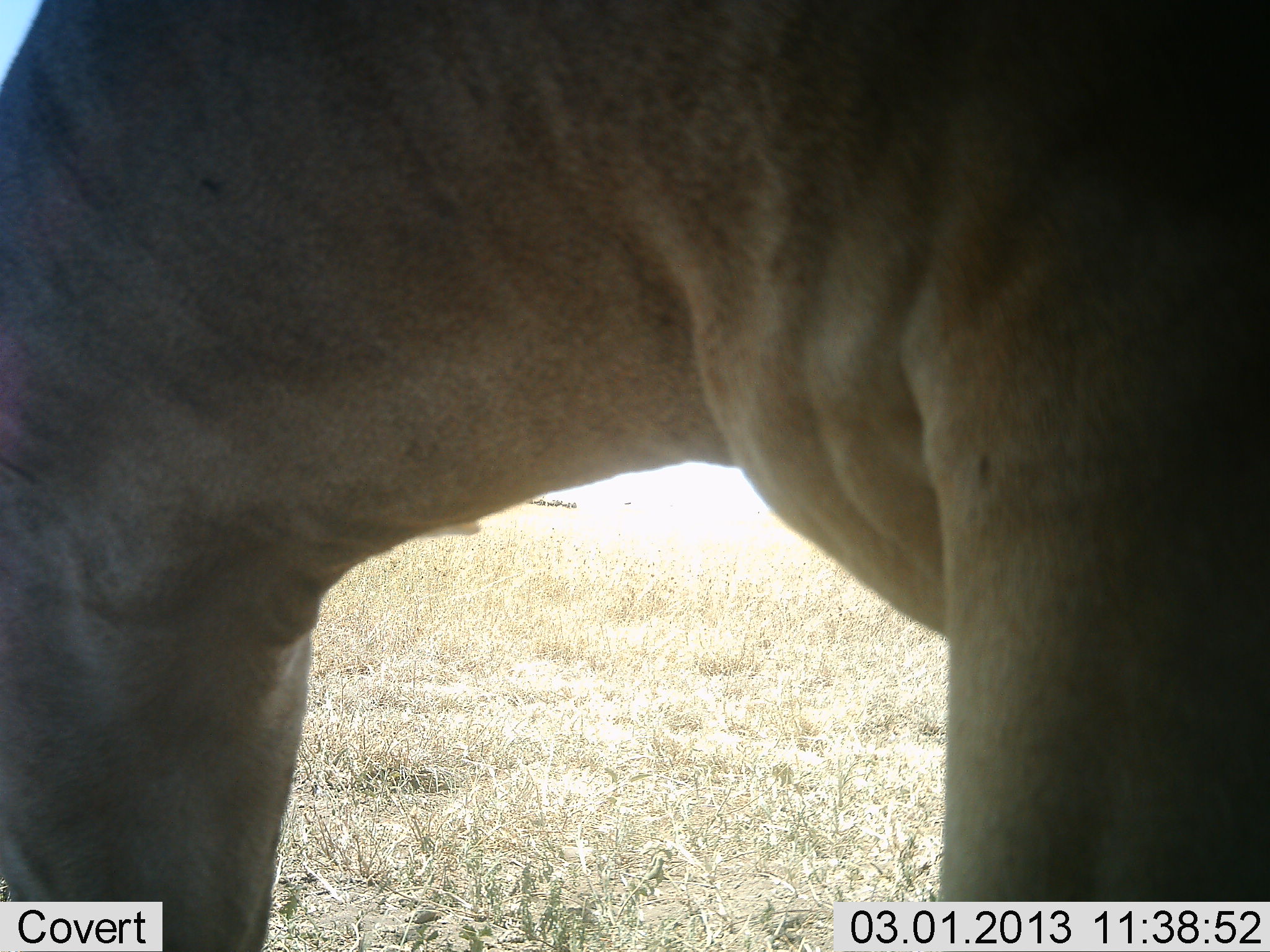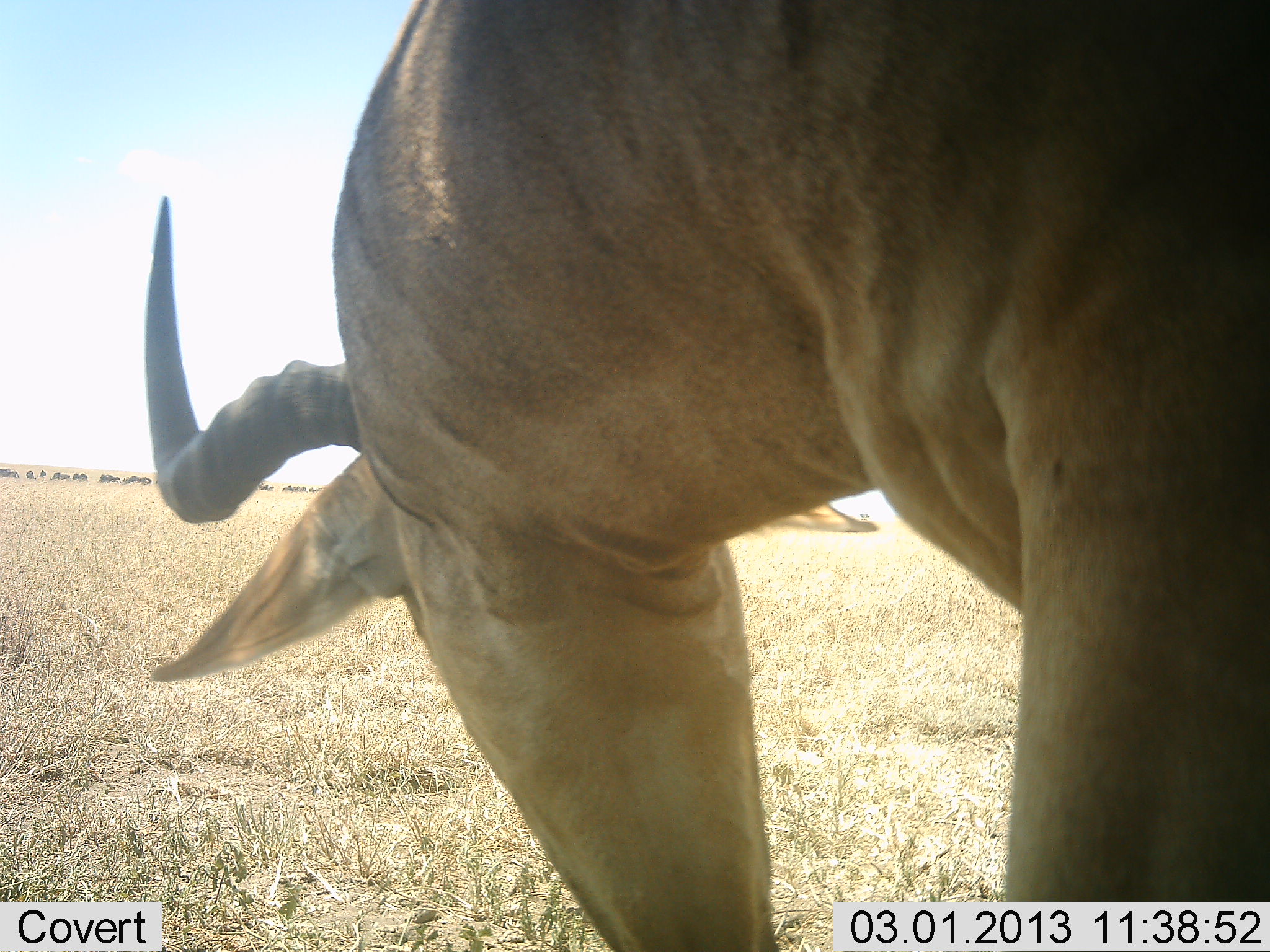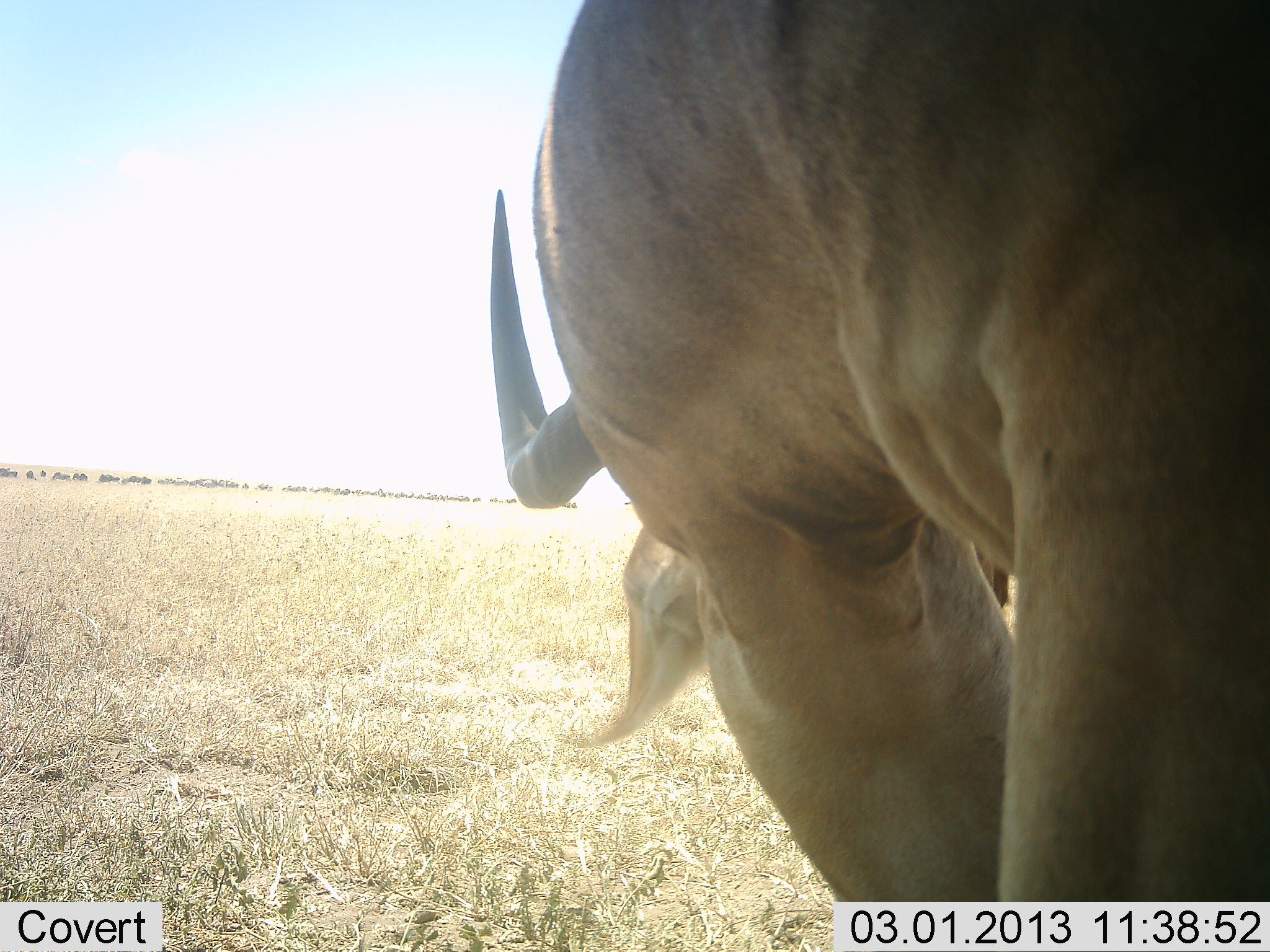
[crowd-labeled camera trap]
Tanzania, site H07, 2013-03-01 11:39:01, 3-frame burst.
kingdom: Animalia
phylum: Chordata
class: Mammalia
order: Artiodactyla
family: Bovidae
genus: Alcelaphus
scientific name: Alcelaphus buselaphus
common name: hartebeest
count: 1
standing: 57%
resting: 0%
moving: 19%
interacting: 0%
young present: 0%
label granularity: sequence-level